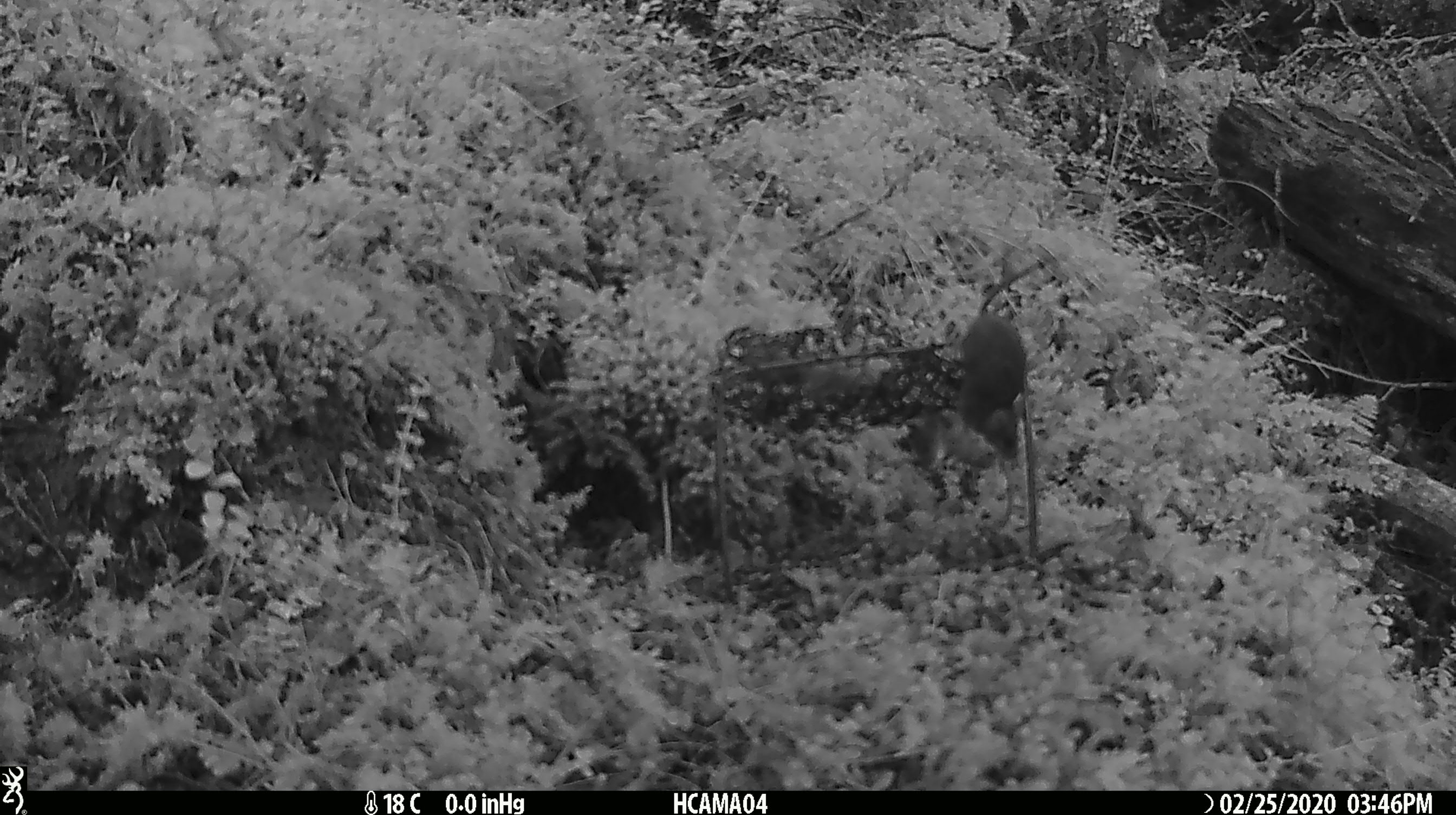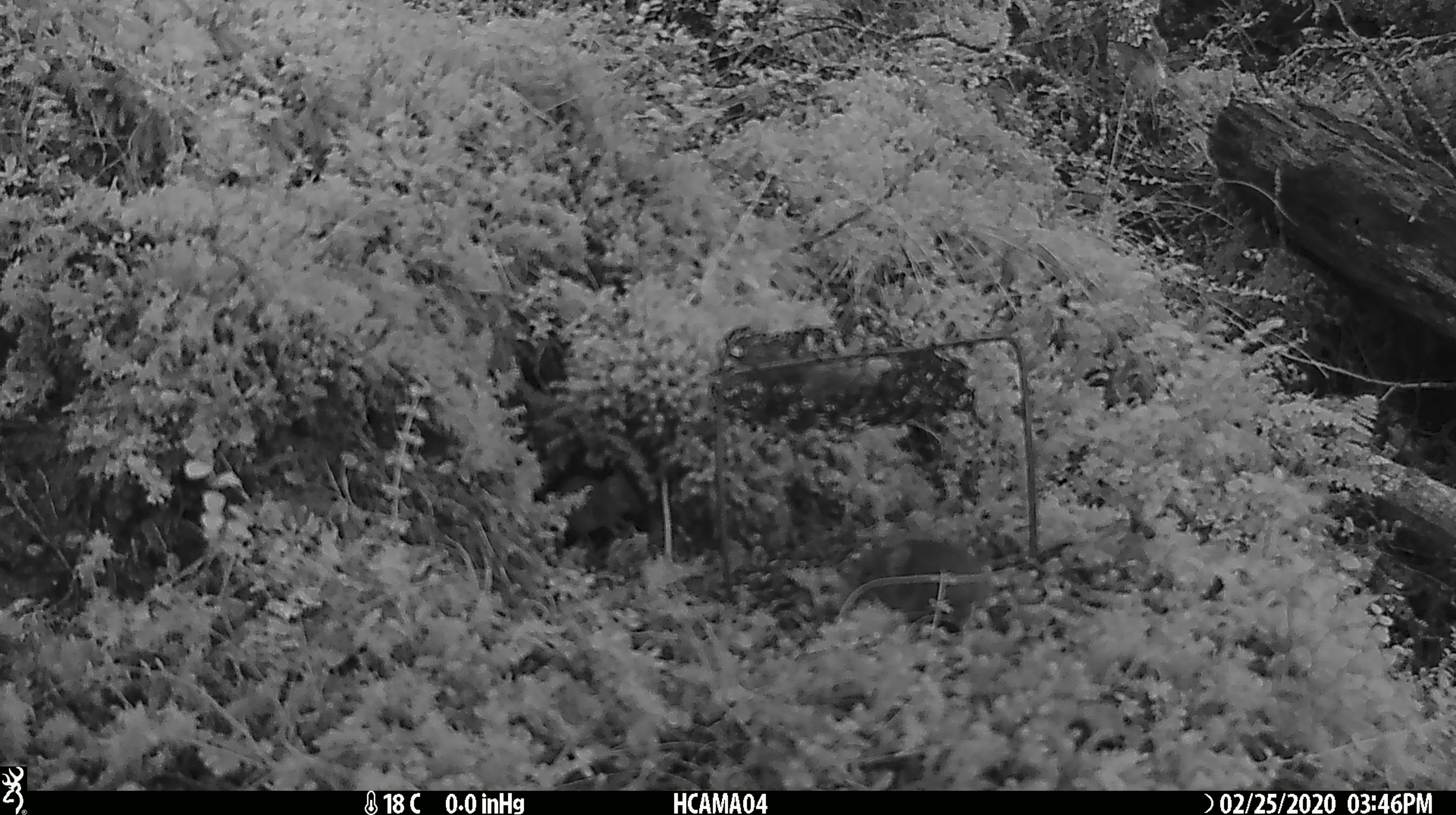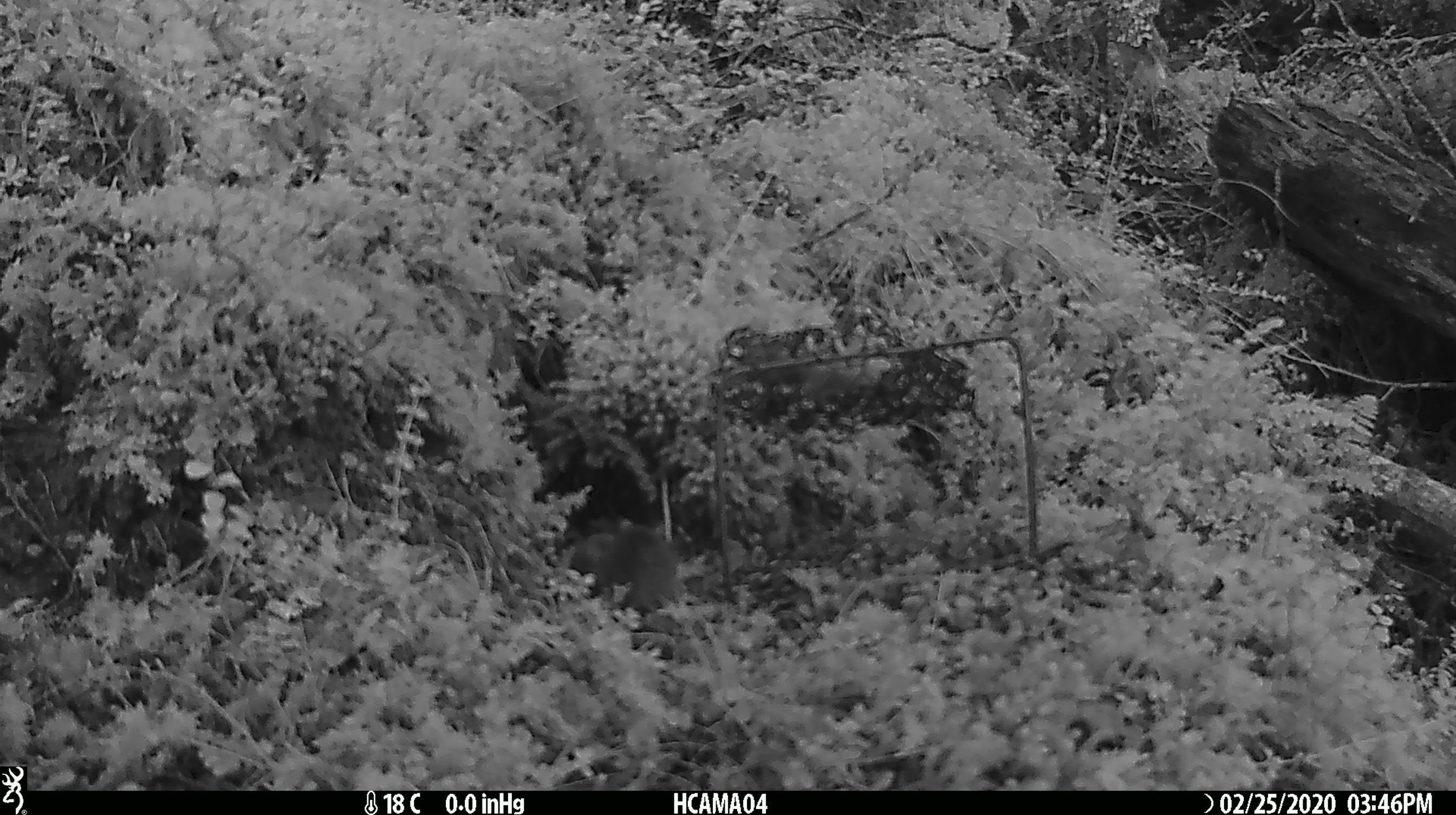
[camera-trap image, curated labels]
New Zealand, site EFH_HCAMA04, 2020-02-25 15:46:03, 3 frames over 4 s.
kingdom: Animalia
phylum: Chordata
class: Mammalia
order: Rodentia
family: Muridae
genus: Mus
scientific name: Mus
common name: mouse